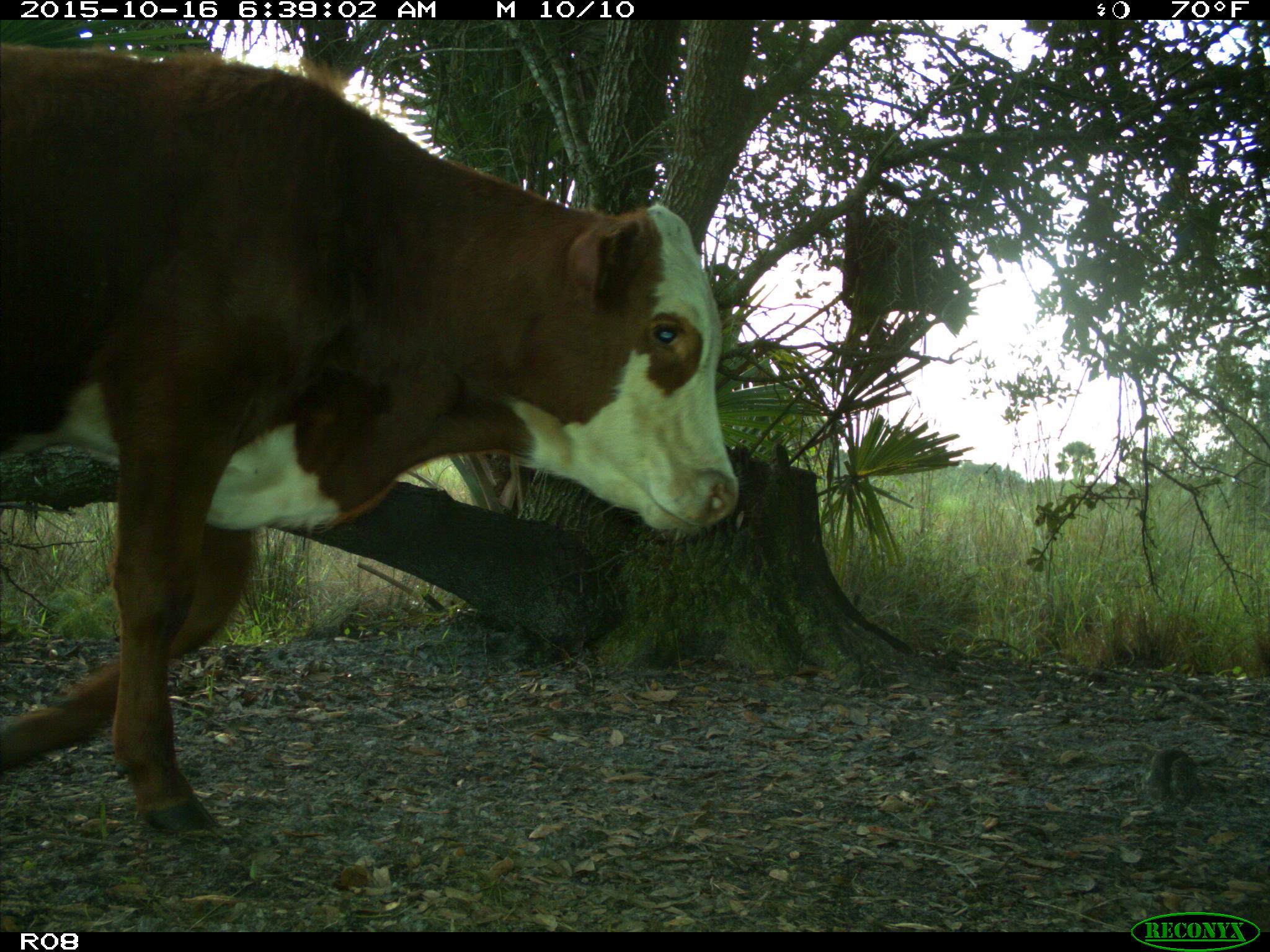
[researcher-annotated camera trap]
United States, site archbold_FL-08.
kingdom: Animalia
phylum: Chordata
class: Mammalia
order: Artiodactyla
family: Bovidae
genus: Bos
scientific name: Bos taurus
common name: domestic cow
Bos taurus (domestic cow).